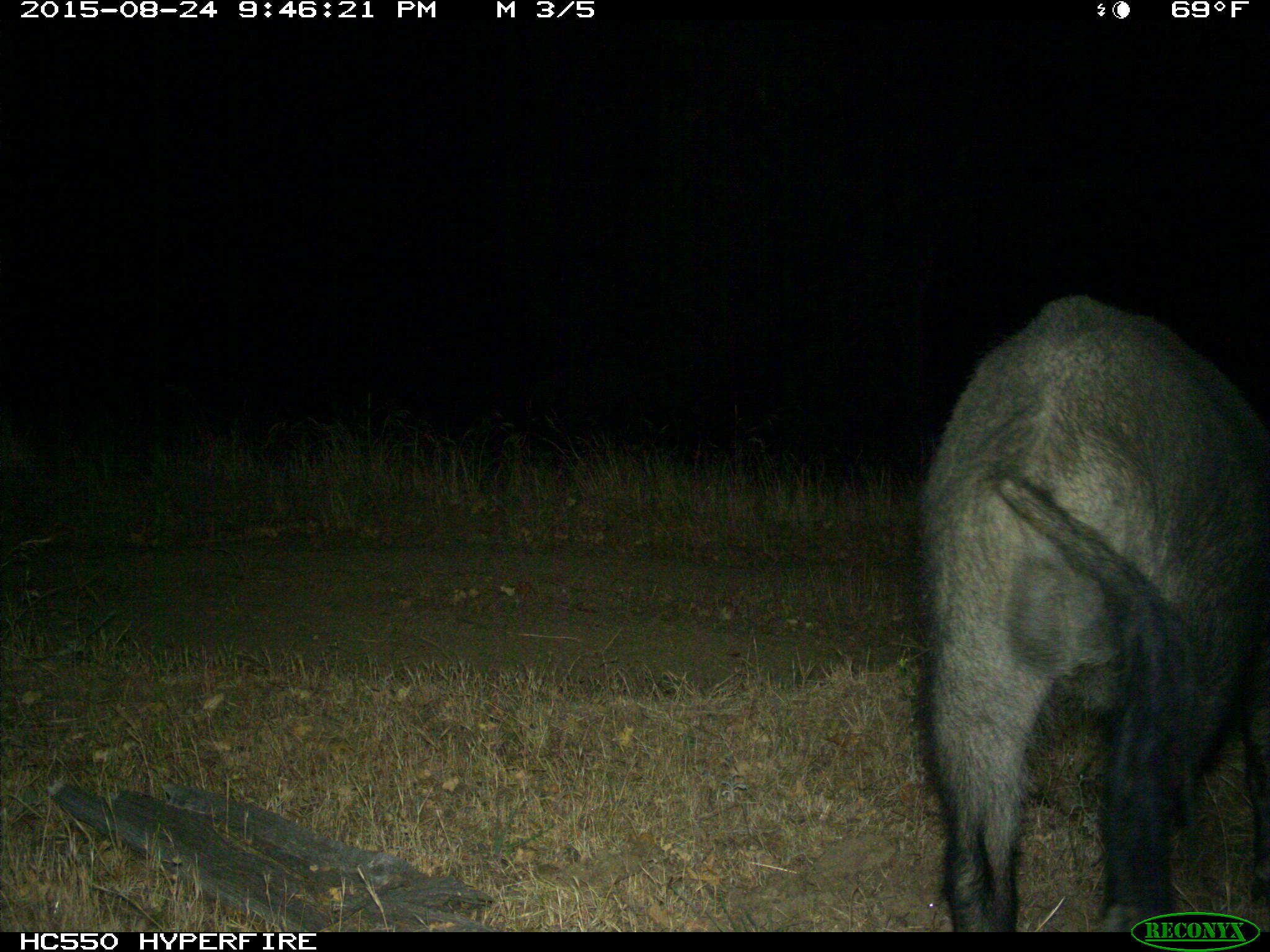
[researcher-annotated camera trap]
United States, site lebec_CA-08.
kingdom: Animalia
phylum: Chordata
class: Mammalia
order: Artiodactyla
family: Suidae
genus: Sus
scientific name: Sus scrofa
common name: wild boar